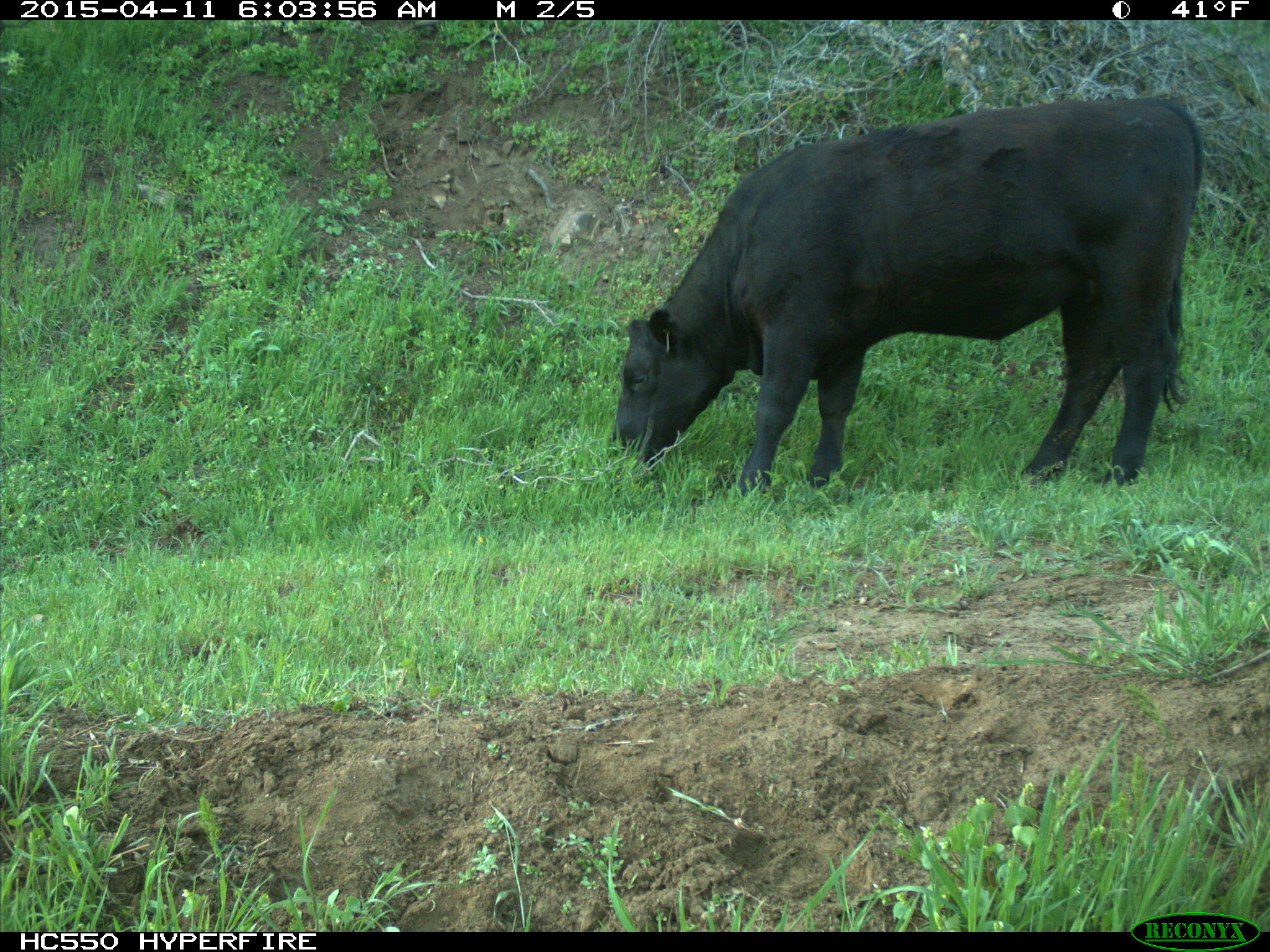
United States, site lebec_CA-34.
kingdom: Animalia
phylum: Chordata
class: Mammalia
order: Artiodactyla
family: Bovidae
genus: Bos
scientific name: Bos taurus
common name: domestic cow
Bos taurus (domestic cow).